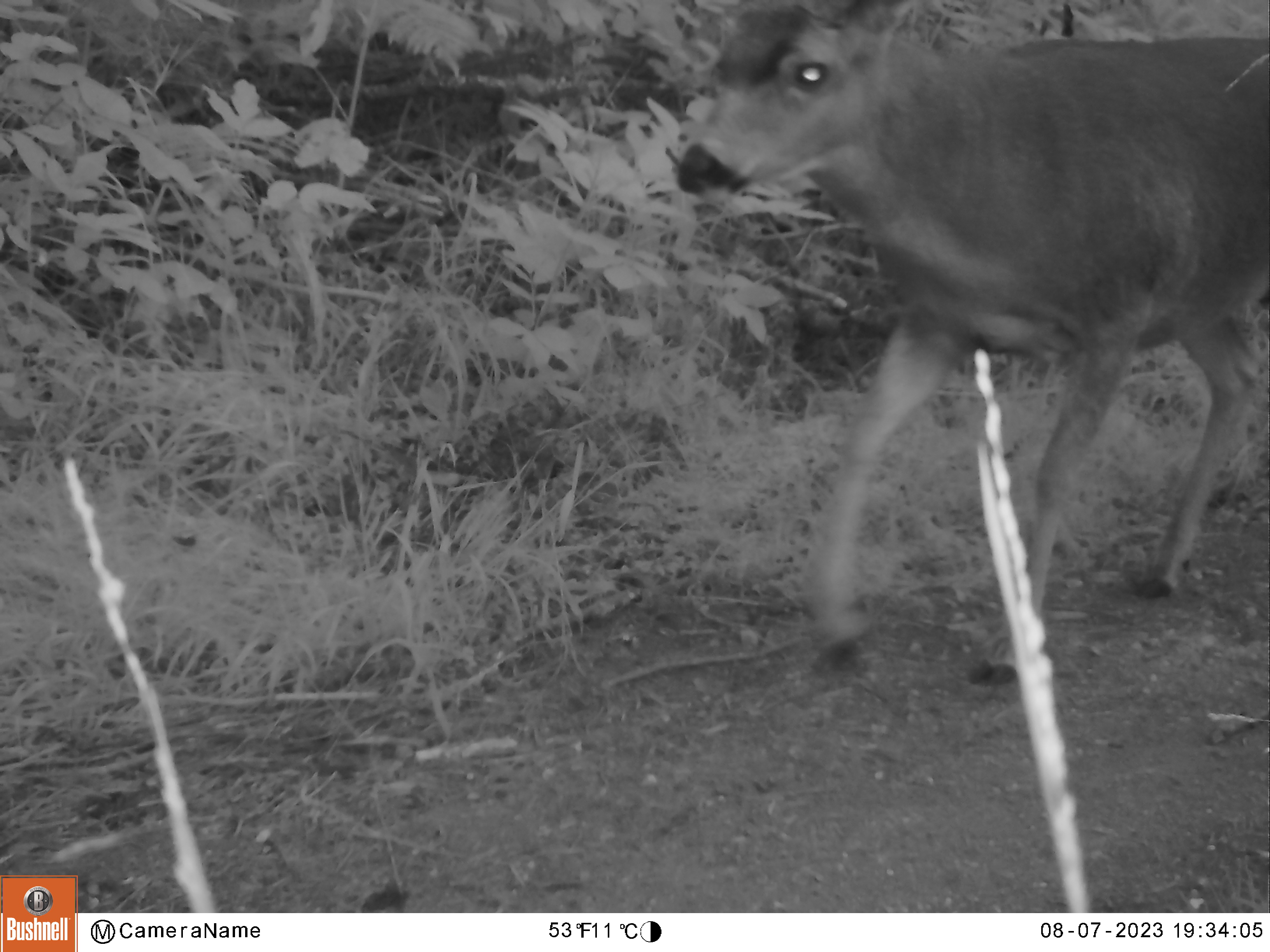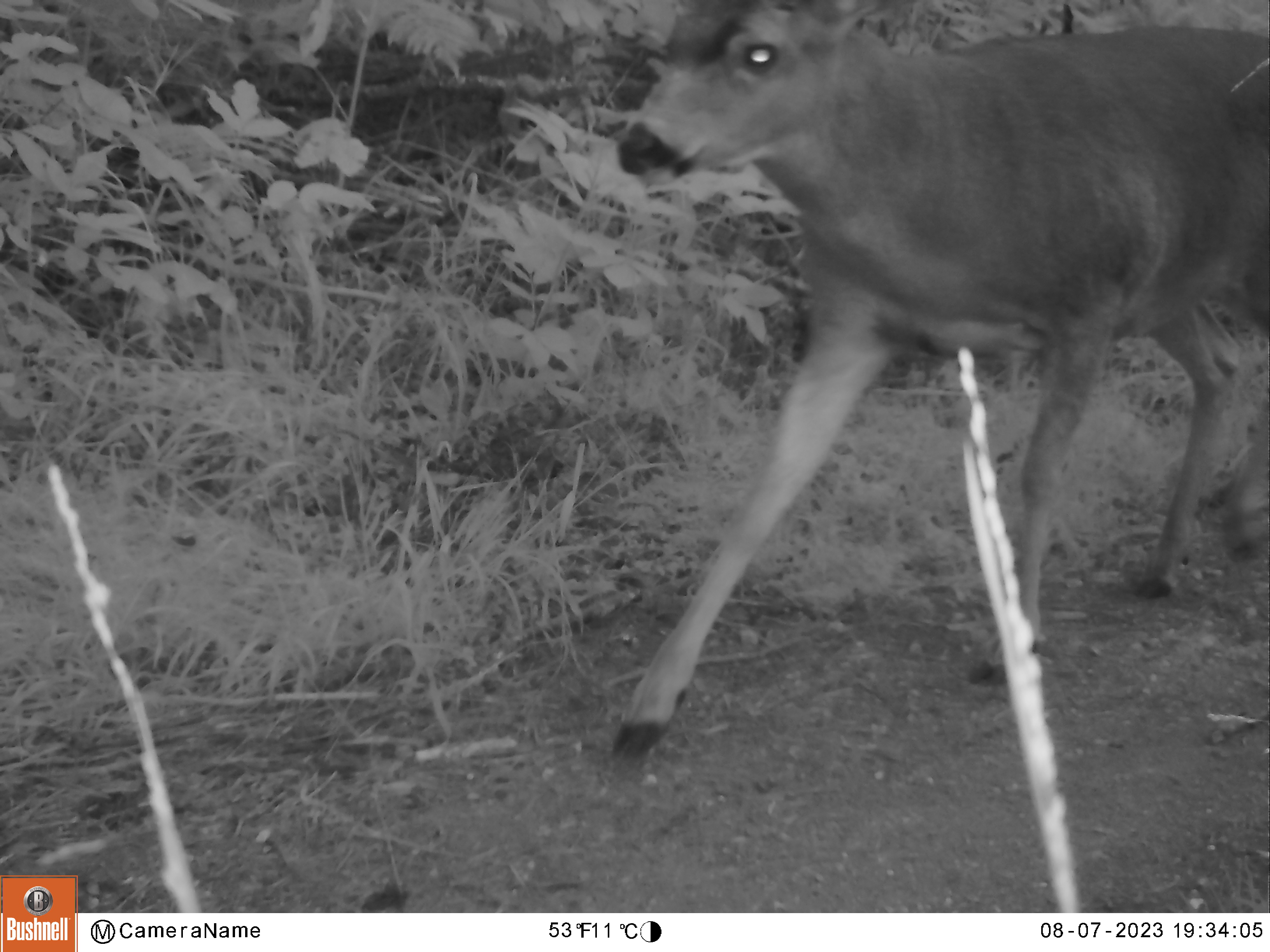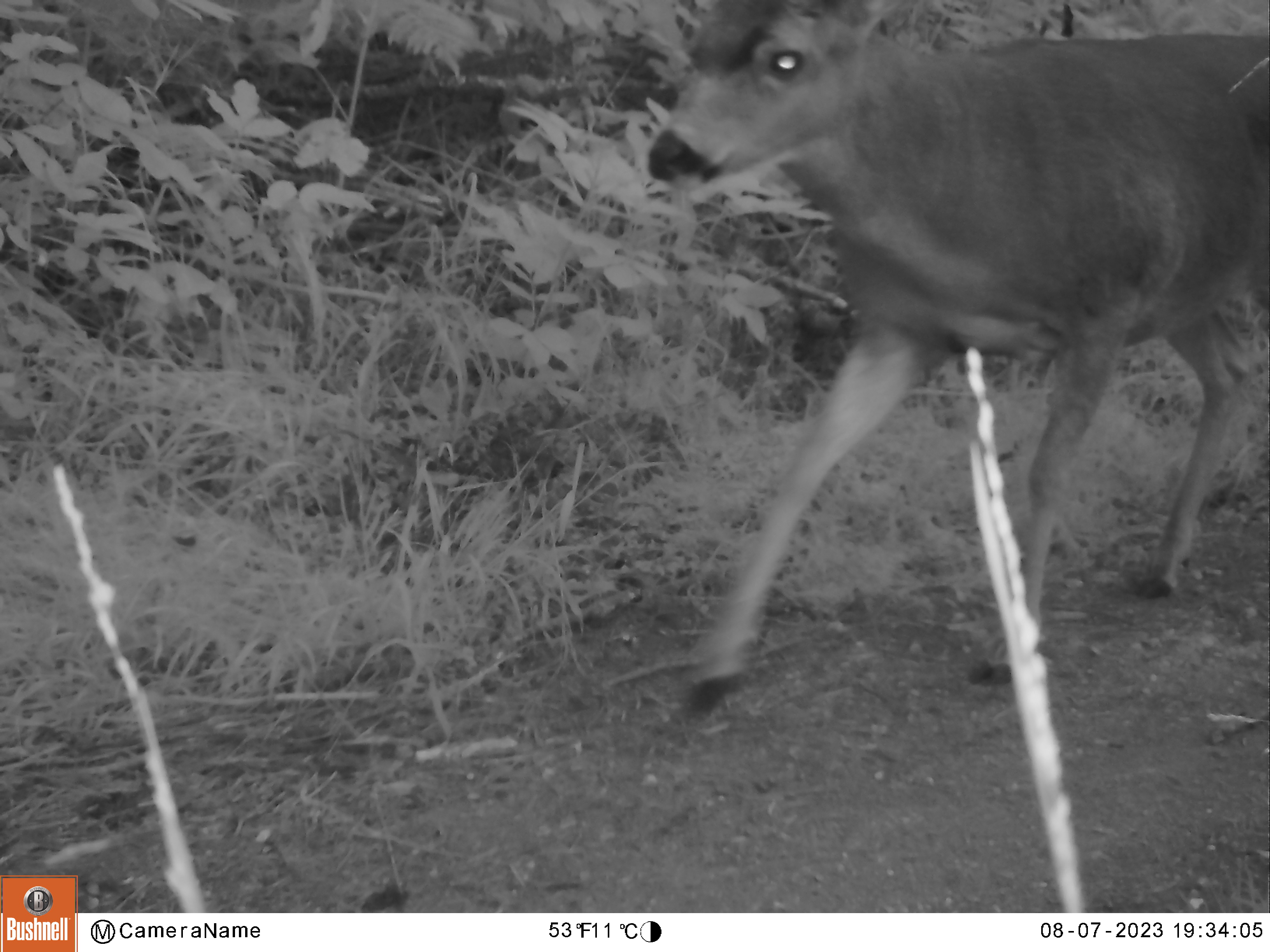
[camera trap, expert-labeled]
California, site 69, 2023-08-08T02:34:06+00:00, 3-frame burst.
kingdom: Animalia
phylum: Chordata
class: Mammalia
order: Artiodactyla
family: Cervidae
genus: Odocoileus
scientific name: Odocoileus hemionus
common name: mule deer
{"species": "mule deer (Odocoileus hemionus)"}